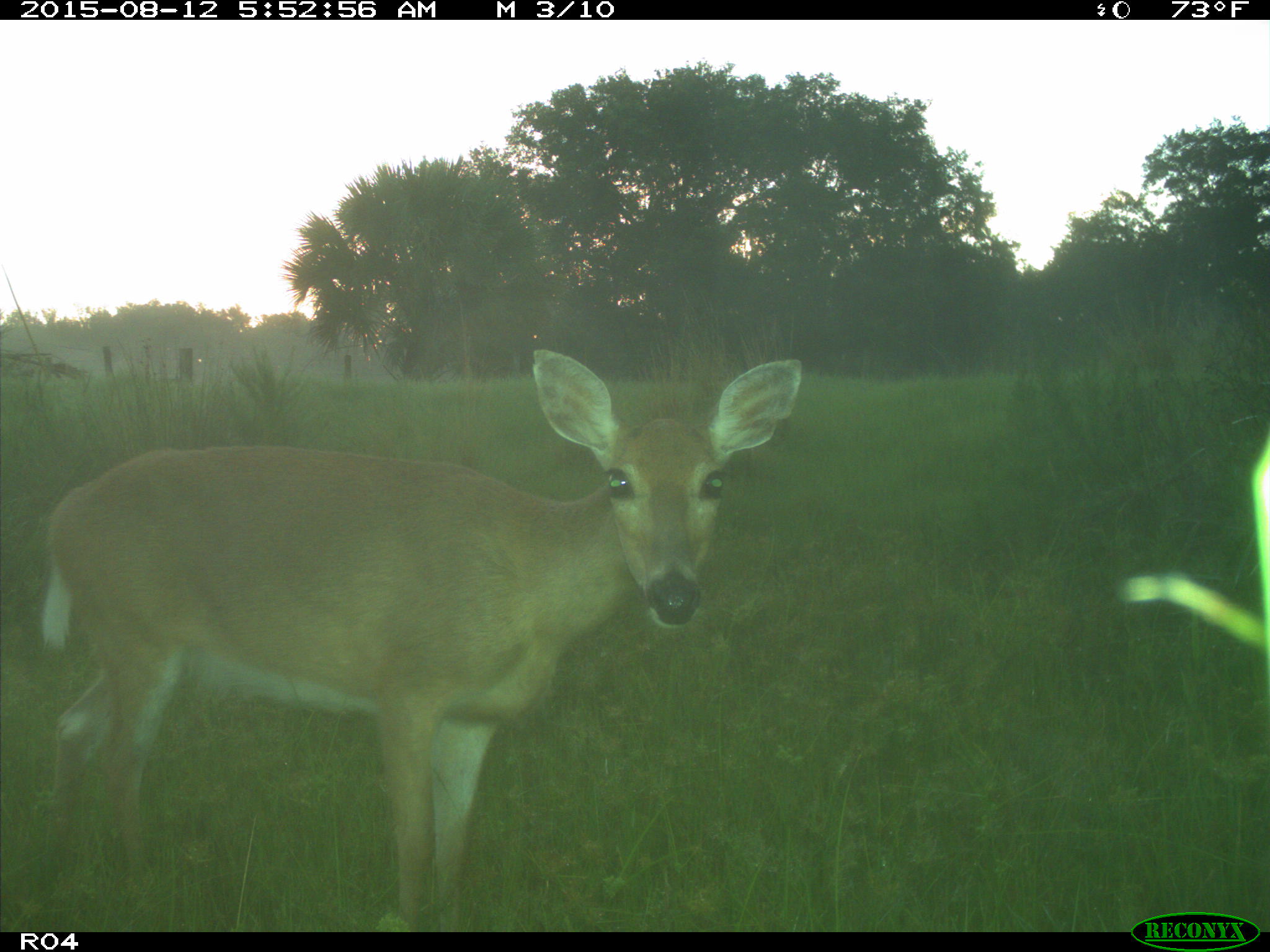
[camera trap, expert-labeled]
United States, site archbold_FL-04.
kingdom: Animalia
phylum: Chordata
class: Mammalia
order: Artiodactyla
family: Cervidae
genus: Odocoileus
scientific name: Odocoileus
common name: deer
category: unidentified deer